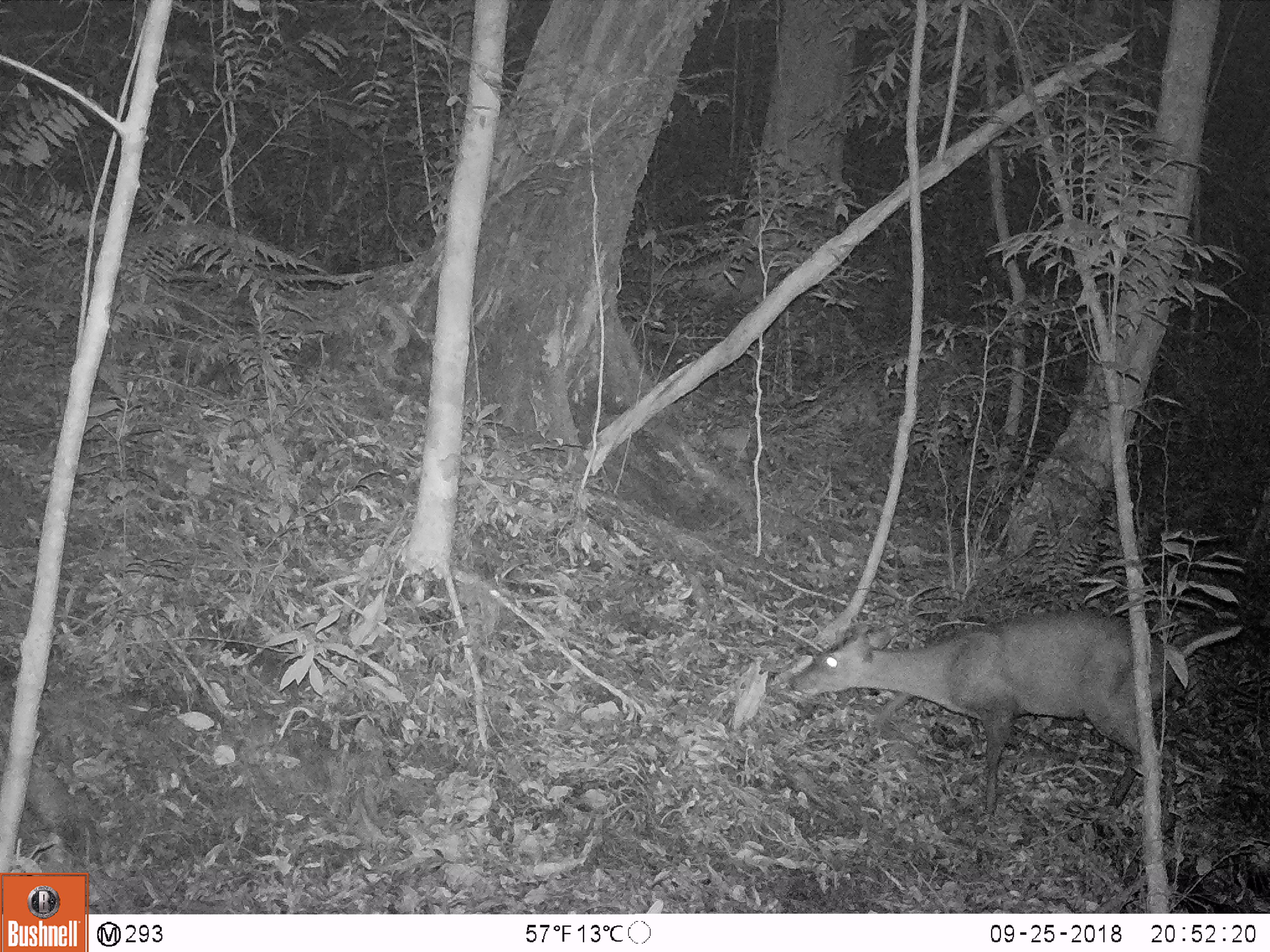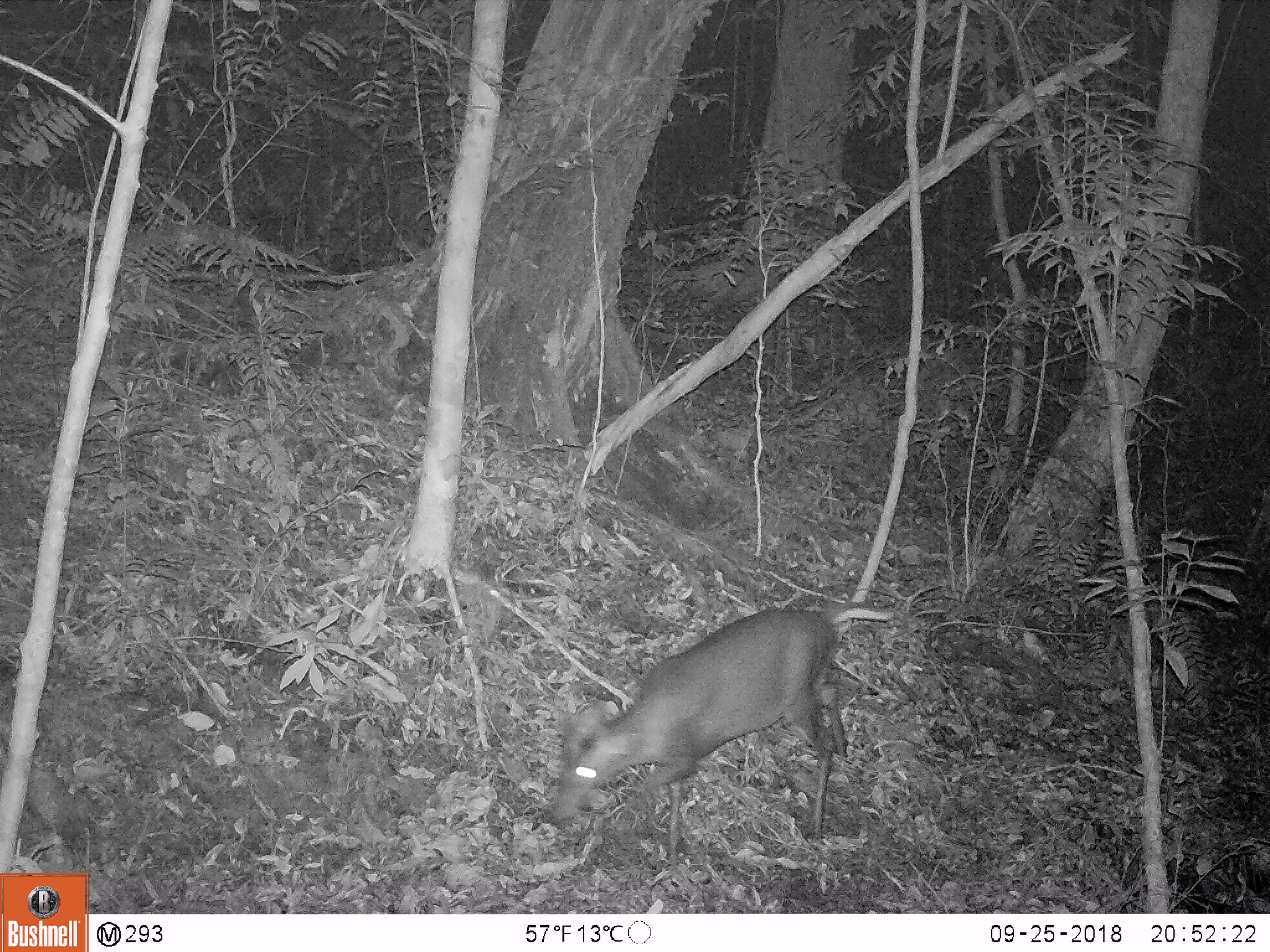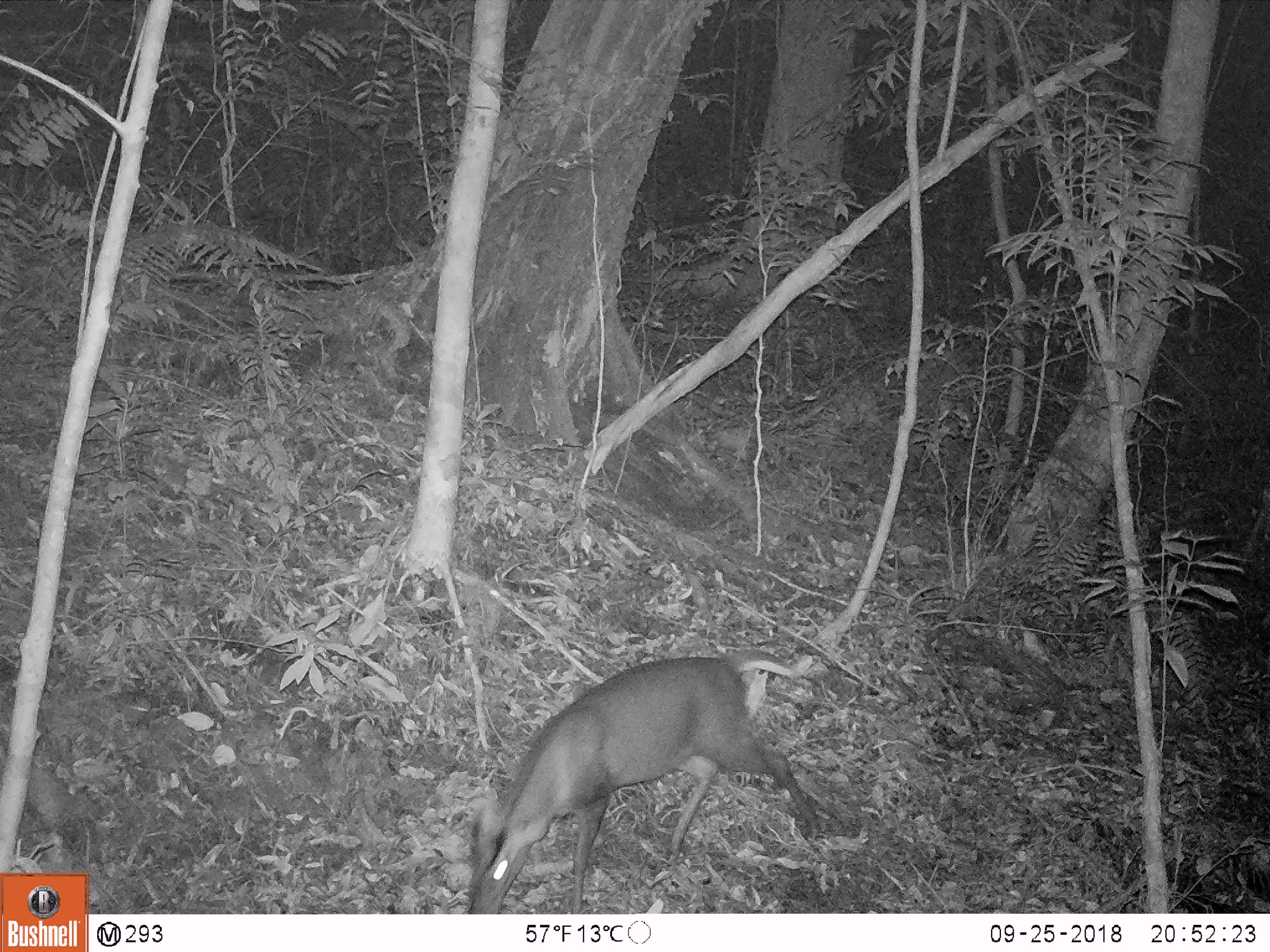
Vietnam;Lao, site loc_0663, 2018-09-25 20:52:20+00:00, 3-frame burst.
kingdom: Animalia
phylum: Chordata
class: Mammalia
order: Artiodactyla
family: Cervidae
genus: Muntiacus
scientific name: Muntiacus rooseveltorum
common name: roosevelt's muntjac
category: roosevelts muntjac group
Roosevelts muntjac group (roosevelt's muntjac) (Muntiacus rooseveltorum). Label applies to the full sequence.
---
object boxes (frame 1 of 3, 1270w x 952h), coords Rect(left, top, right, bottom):
roosevelts muntjac group: Rect(788, 606, 1242, 815)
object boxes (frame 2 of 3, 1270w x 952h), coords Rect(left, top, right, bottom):
roosevelts muntjac group: Rect(550, 603, 895, 866)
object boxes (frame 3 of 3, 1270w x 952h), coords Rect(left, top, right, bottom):
roosevelts muntjac group: Rect(462, 648, 819, 914)